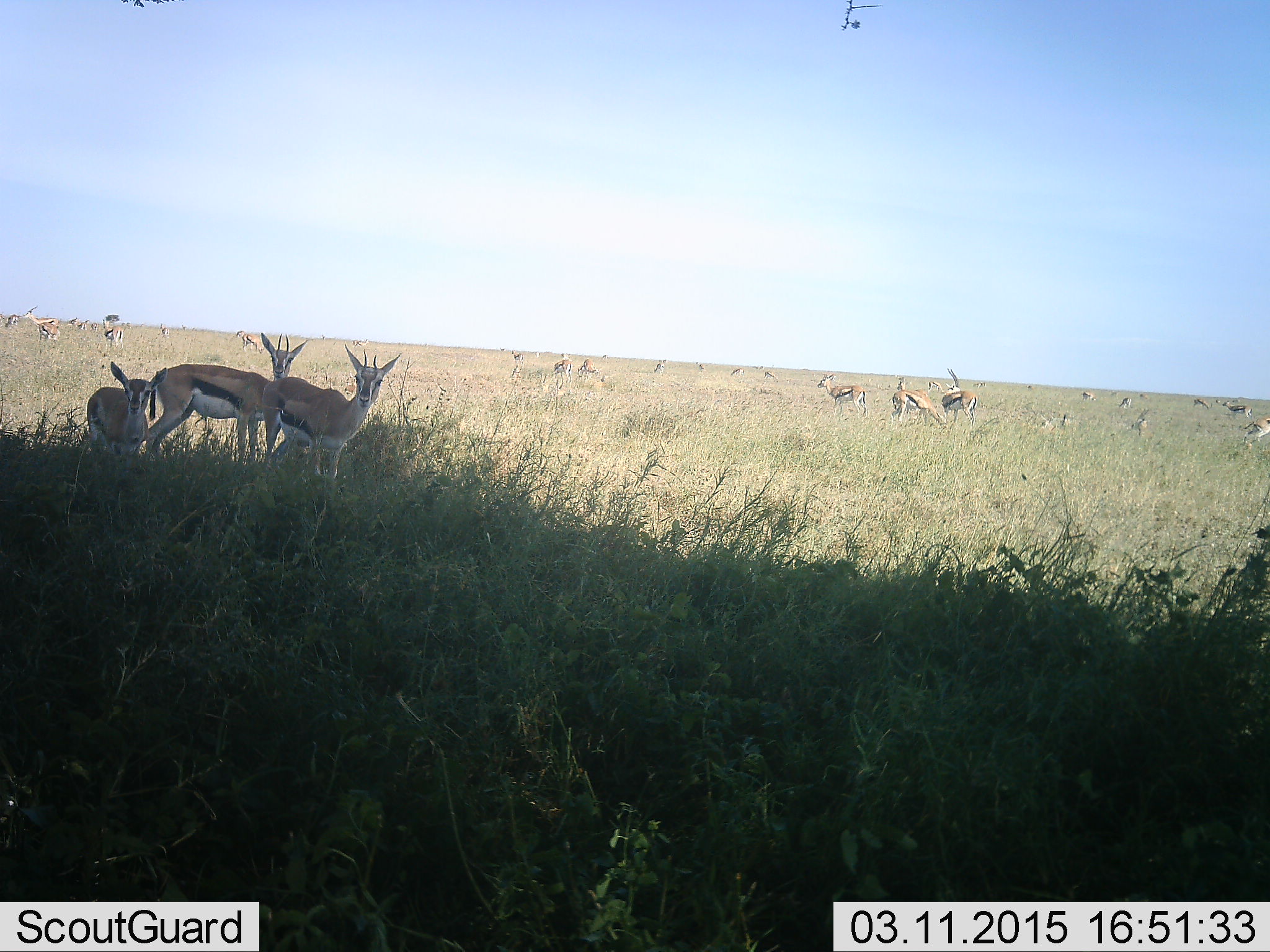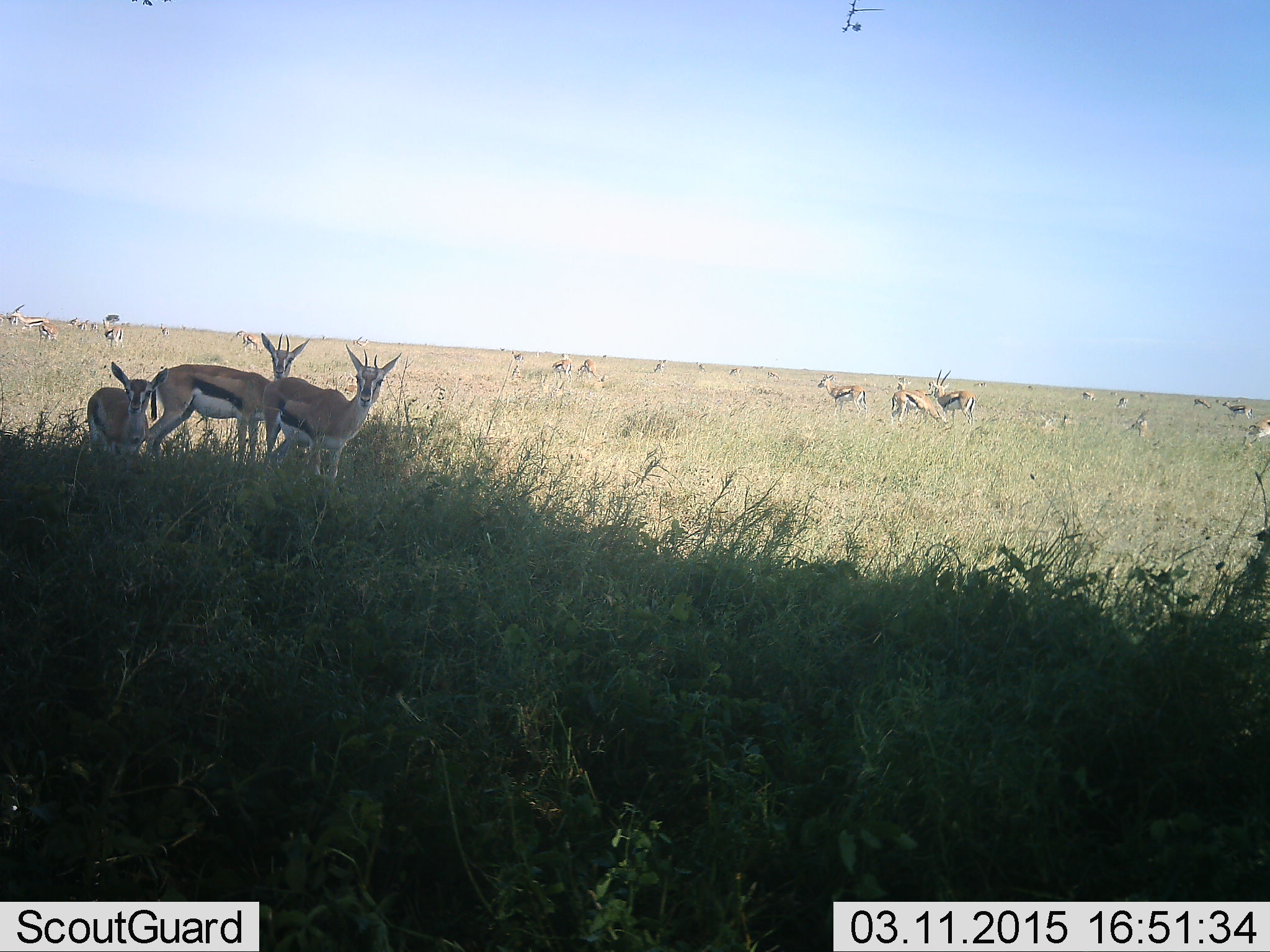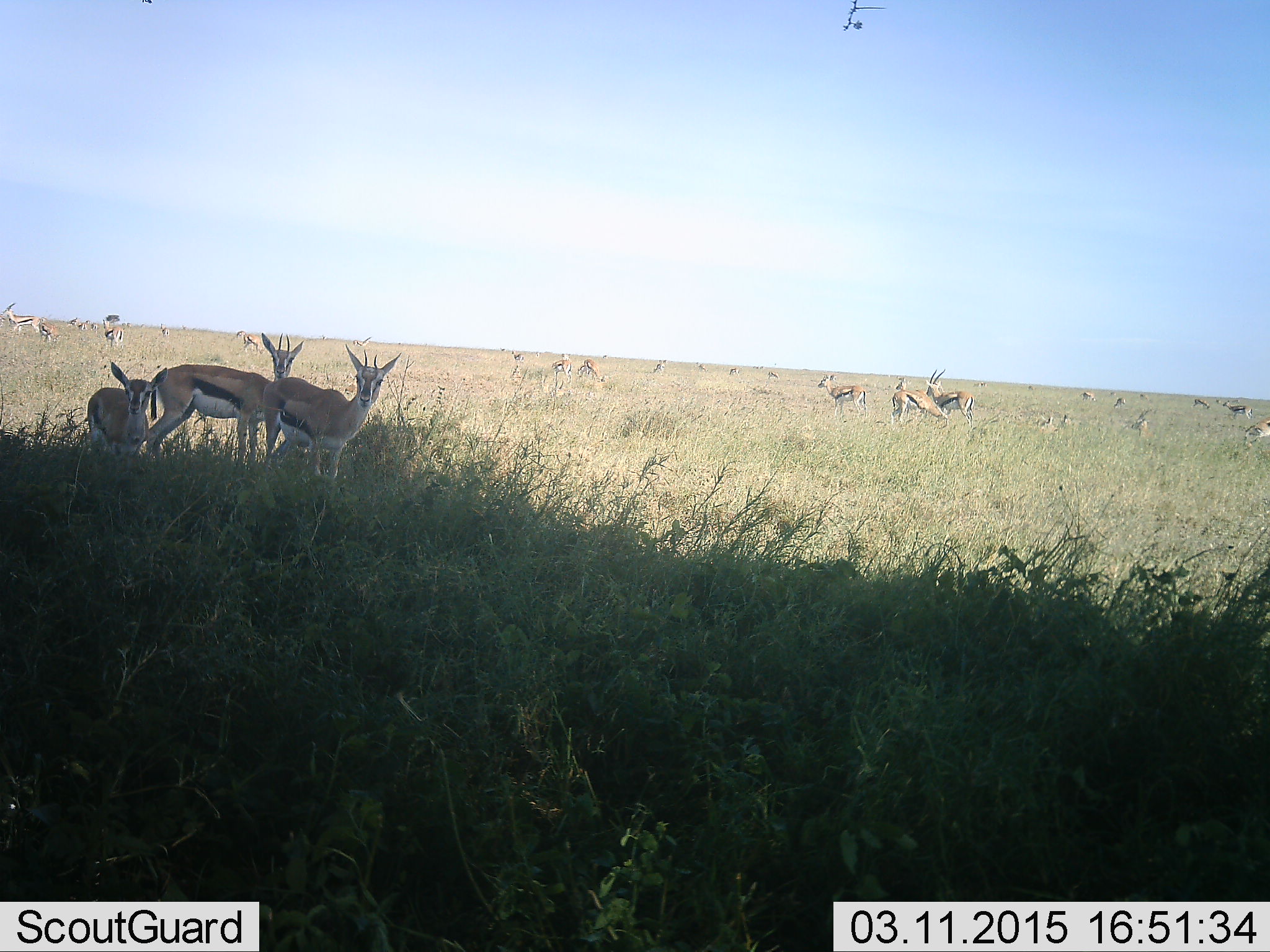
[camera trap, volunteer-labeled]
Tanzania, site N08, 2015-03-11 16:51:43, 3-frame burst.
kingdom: Animalia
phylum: Chordata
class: Mammalia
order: Artiodactyla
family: Bovidae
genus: Eudorcas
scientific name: Eudorcas thomsonii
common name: thomson's gazelle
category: gazellethomsons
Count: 11-50.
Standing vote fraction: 100%.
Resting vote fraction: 40%.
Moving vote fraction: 30%.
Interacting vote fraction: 0%.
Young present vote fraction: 10%.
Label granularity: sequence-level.